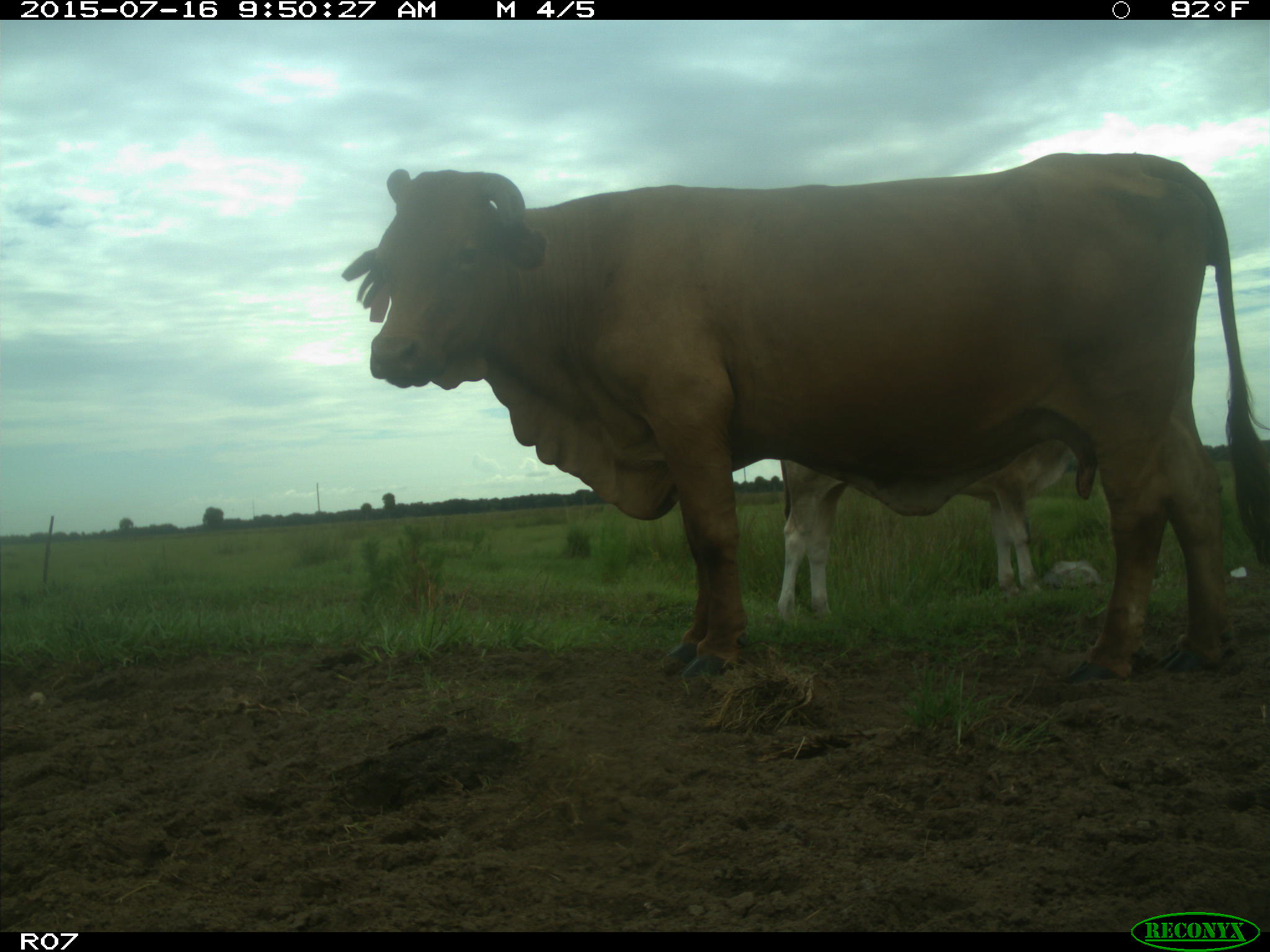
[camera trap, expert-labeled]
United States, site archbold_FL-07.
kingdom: Animalia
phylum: Chordata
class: Mammalia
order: Artiodactyla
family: Bovidae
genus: Bos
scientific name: Bos taurus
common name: domestic cow